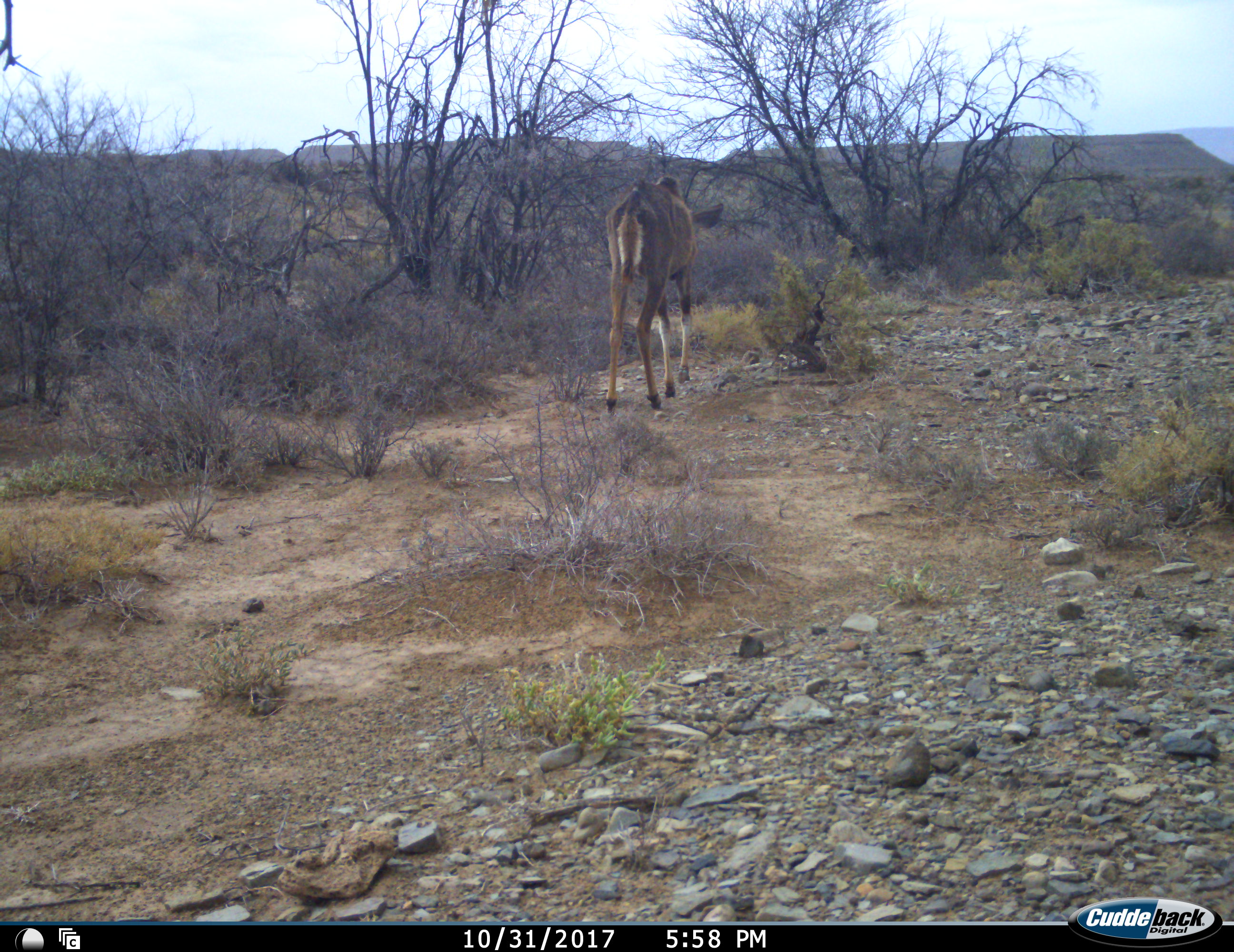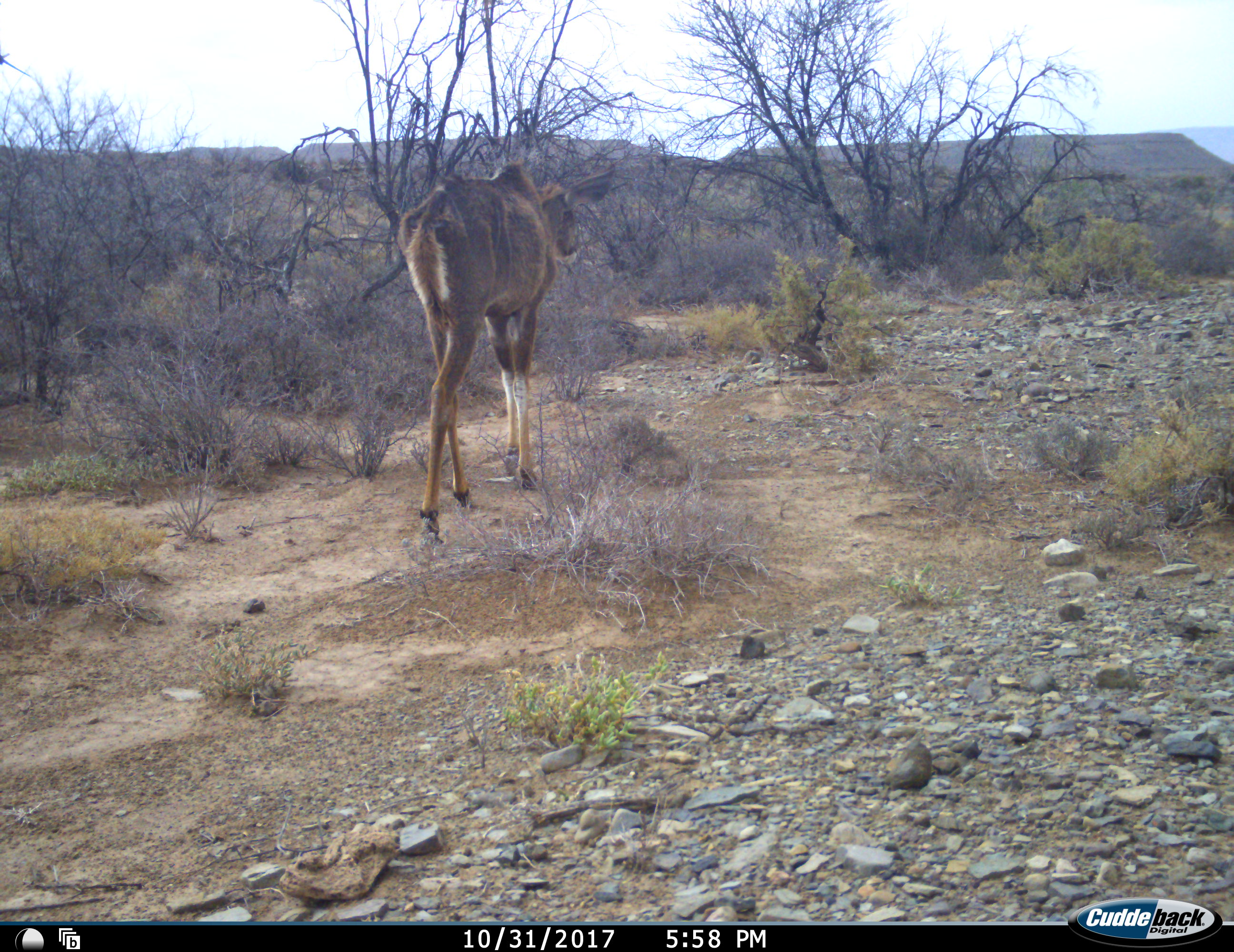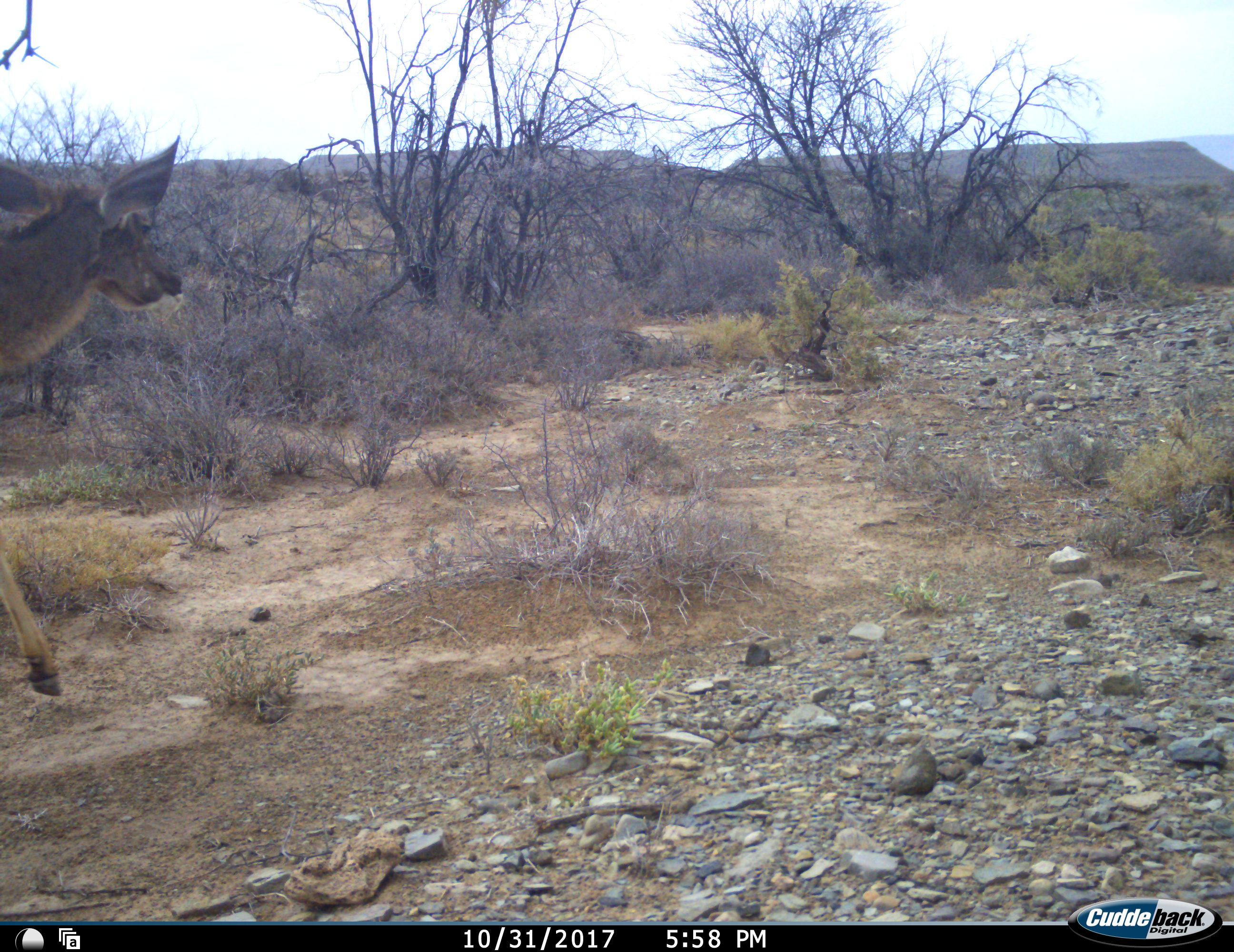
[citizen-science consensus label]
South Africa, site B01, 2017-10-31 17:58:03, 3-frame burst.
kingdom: Animalia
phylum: Chordata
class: Mammalia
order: Artiodactyla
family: Bovidae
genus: Tragelaphus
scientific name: Tragelaphus strepsiceros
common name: greater kudu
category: kudu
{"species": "kudu (greater kudu) (Tragelaphus strepsiceros)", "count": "1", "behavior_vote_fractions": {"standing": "12%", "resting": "0%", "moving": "88%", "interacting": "0%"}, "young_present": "0%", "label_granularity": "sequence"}